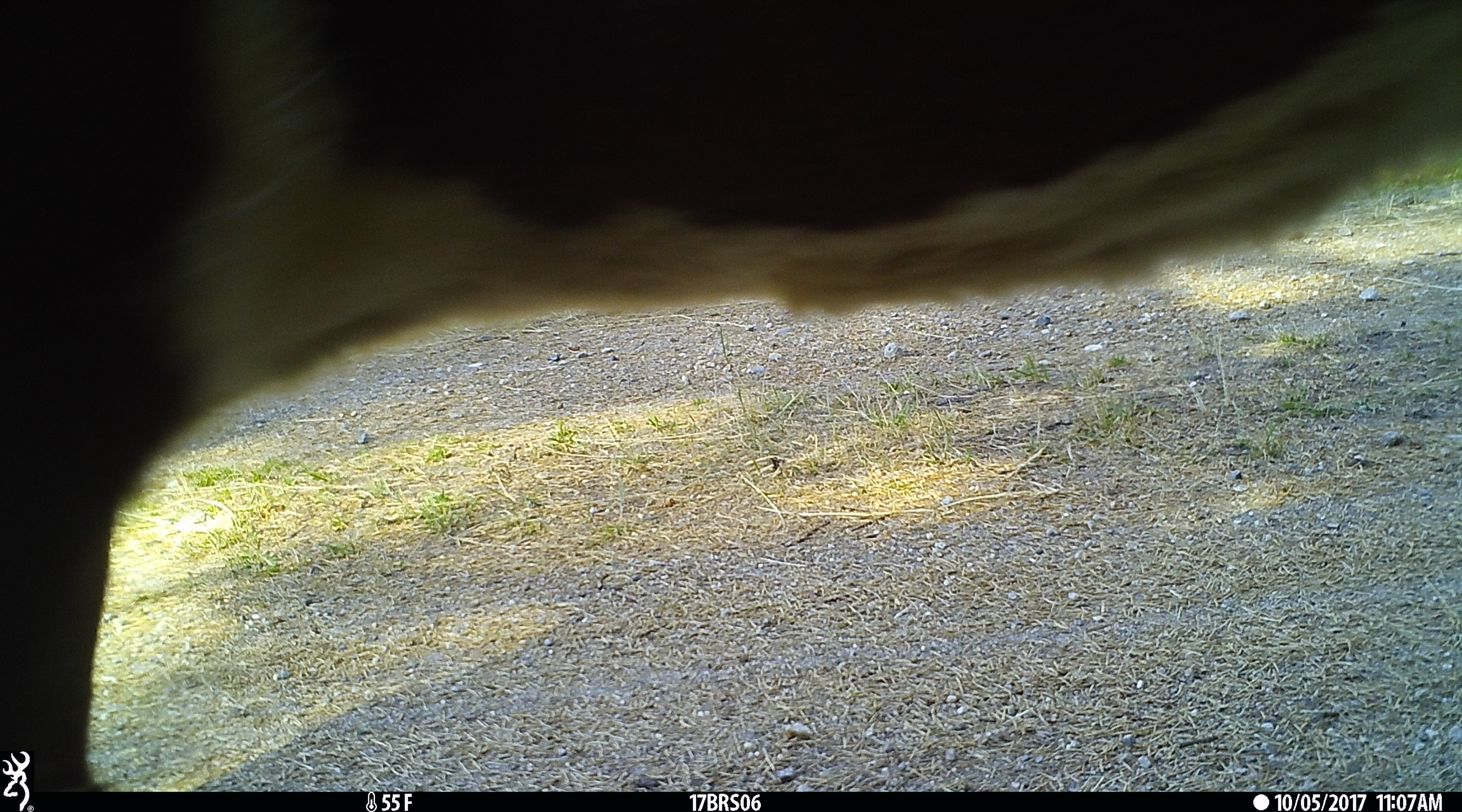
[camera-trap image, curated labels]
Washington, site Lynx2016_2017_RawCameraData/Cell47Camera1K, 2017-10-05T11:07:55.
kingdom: Animalia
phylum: Chordata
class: Mammalia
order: Artiodactyla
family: Bovidae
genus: Bos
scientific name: Bos taurus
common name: domestic cattle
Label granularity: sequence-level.